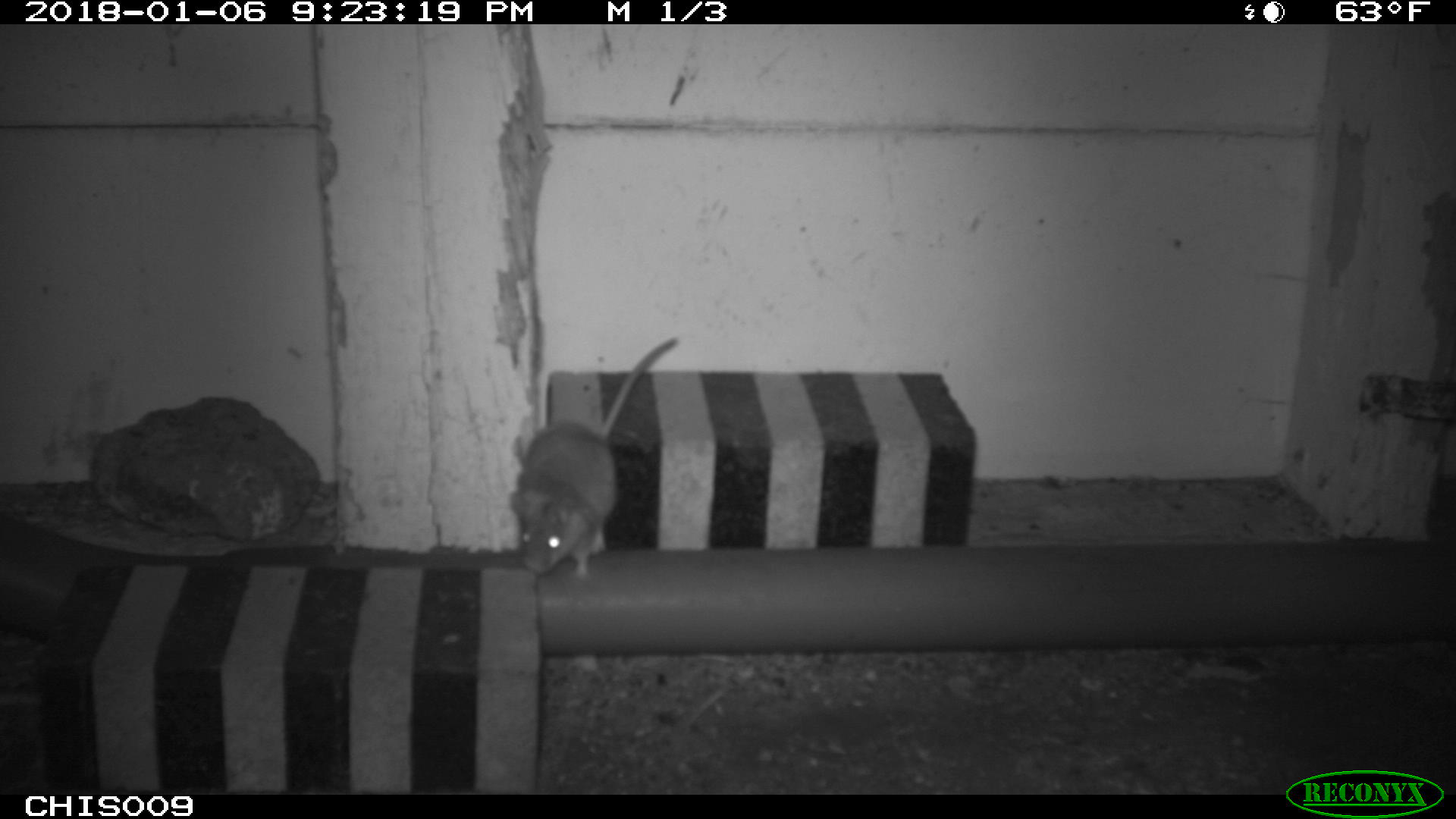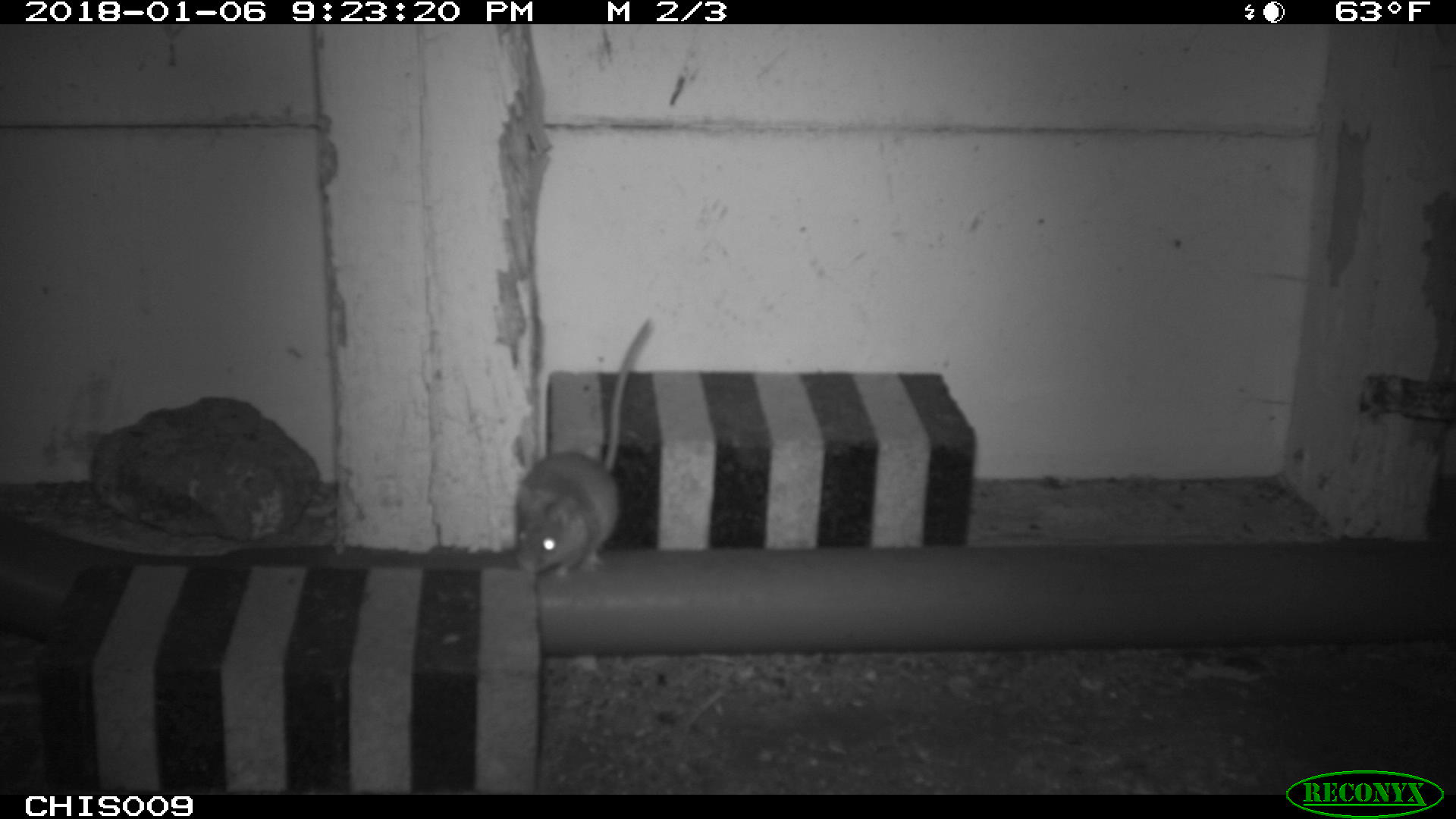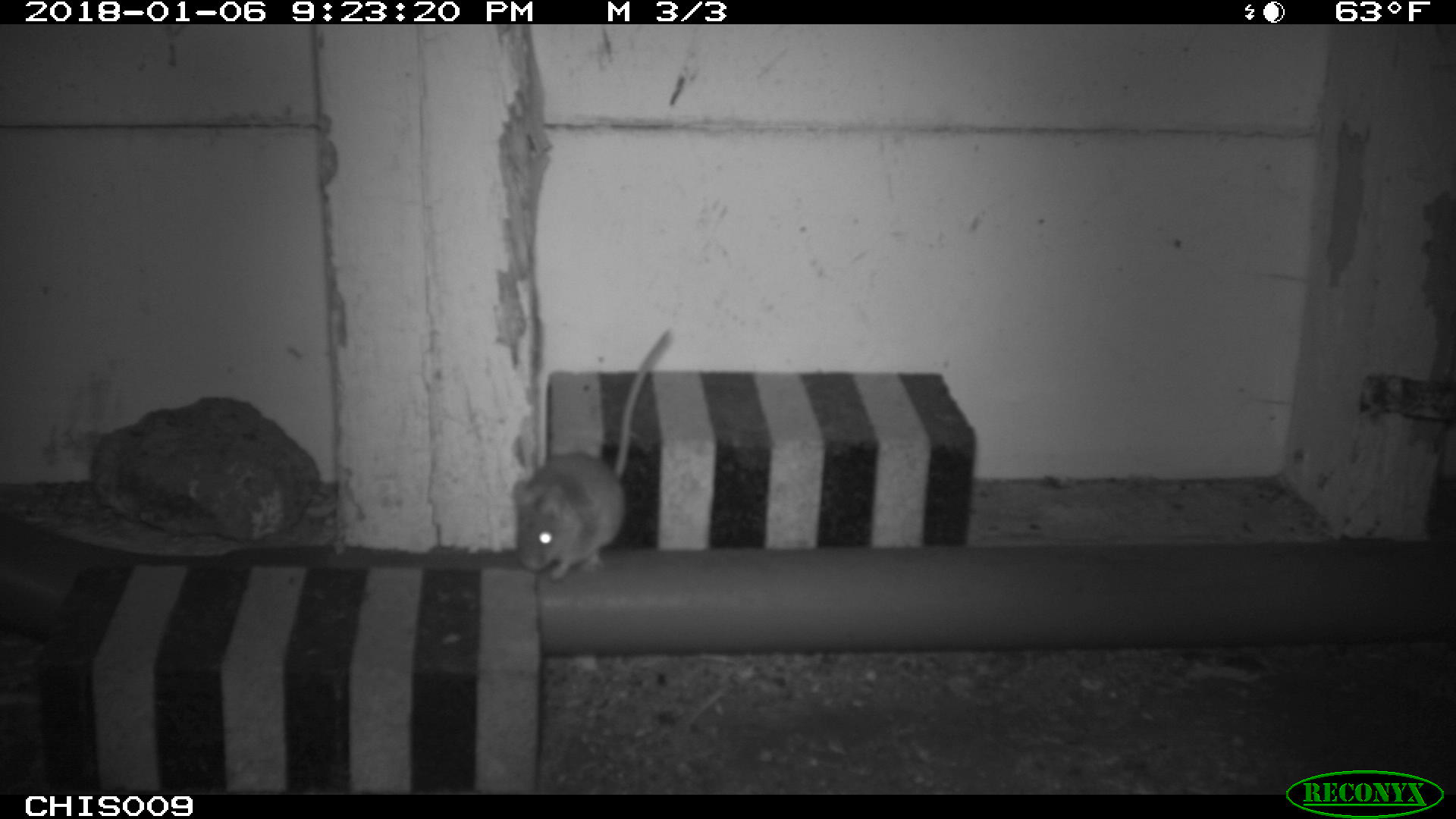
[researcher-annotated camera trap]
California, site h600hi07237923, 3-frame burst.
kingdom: Animalia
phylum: Chordata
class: Mammalia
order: Rodentia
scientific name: Rodentia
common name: rodent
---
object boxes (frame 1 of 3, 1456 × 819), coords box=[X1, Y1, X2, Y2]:
rodent: box=[510, 336, 679, 577]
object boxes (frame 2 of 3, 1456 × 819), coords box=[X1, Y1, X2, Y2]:
rodent: box=[512, 314, 654, 585]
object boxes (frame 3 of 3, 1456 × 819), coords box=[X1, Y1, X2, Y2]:
rodent: box=[512, 327, 672, 579]